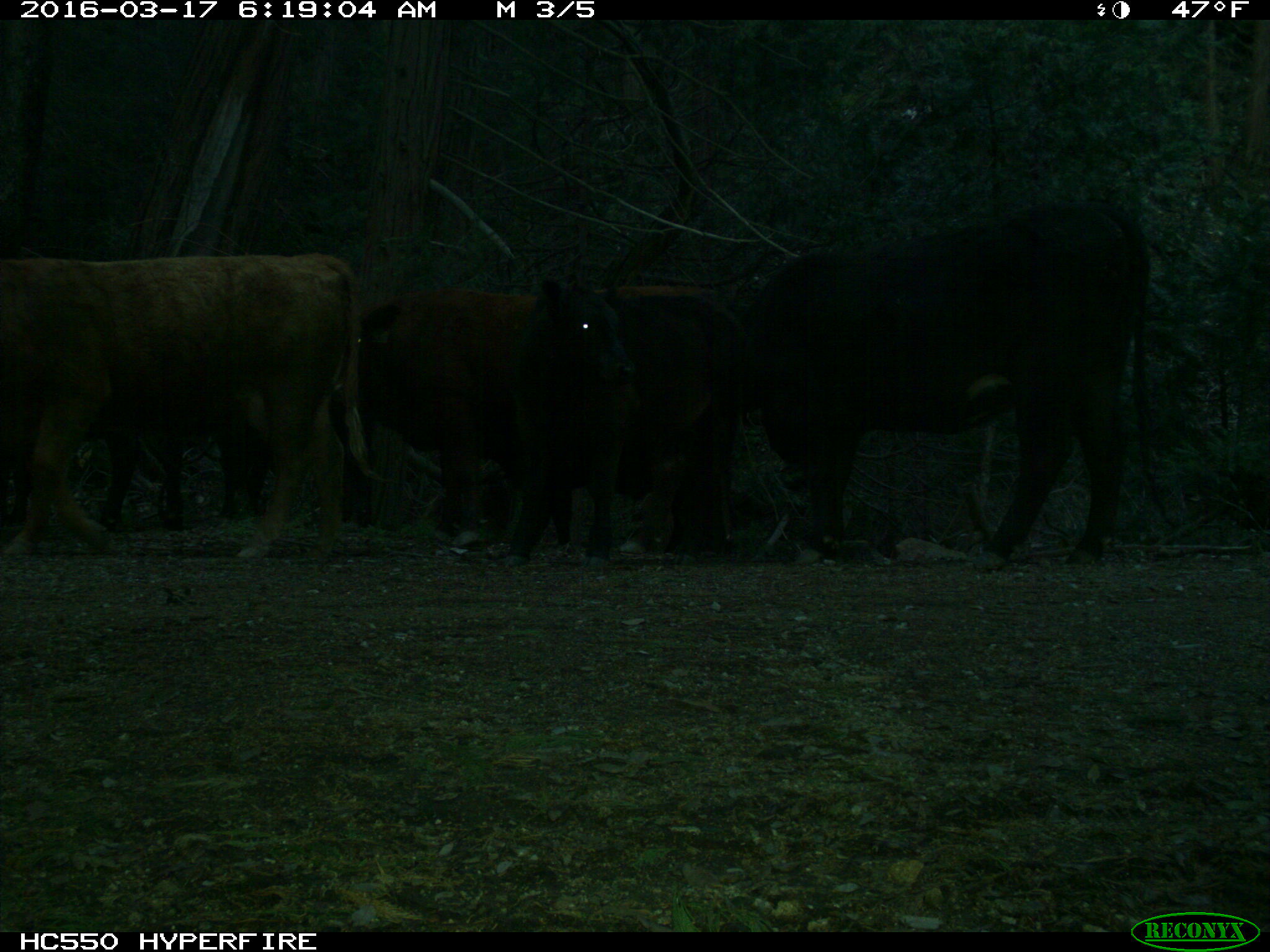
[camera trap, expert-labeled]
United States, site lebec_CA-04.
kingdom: Animalia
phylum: Chordata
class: Mammalia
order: Artiodactyla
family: Bovidae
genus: Bos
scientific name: Bos taurus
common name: domestic cow